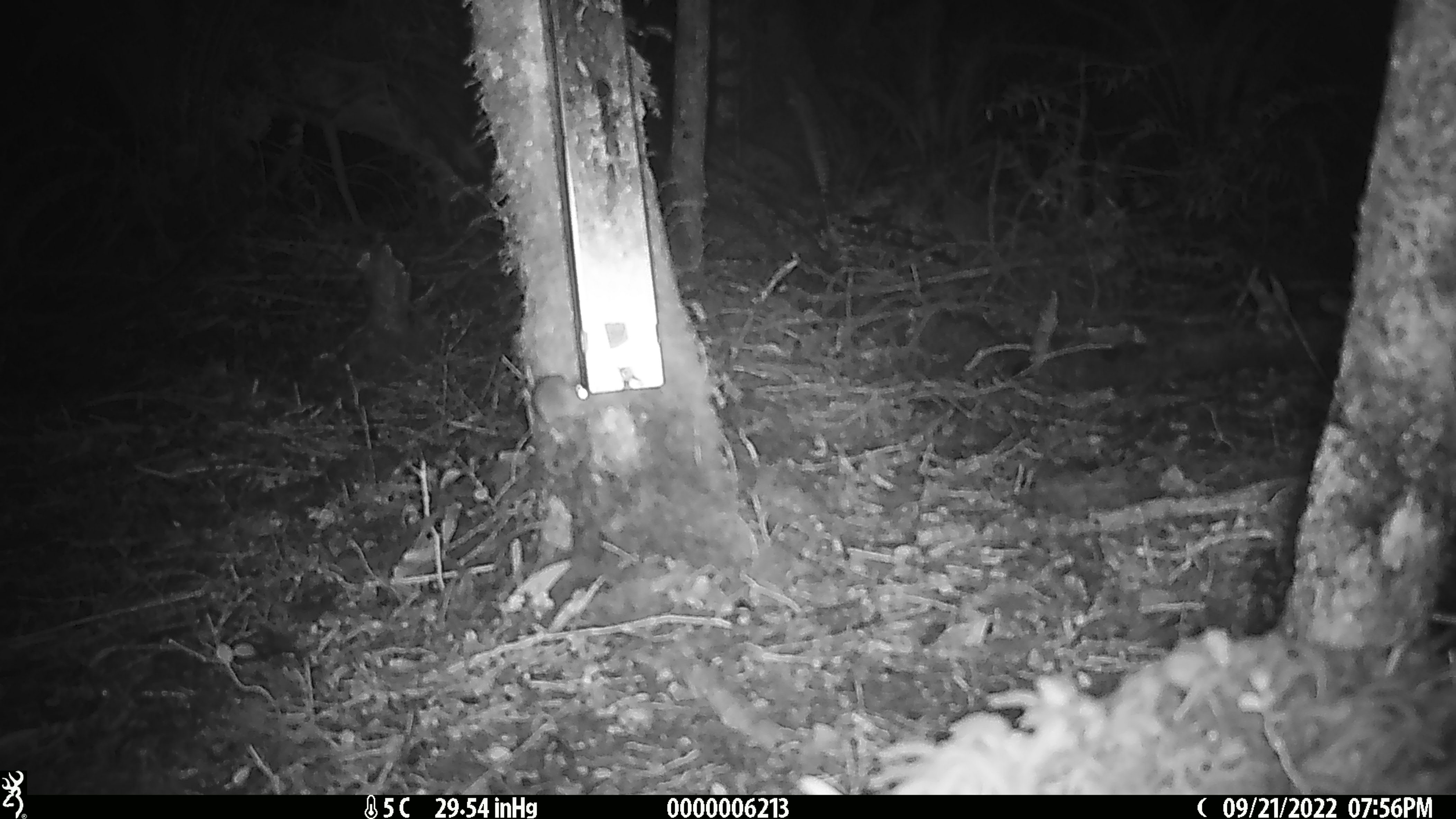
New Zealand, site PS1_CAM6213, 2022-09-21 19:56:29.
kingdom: Animalia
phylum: Chordata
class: Mammalia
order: Rodentia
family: Muridae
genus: Mus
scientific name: Mus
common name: mouse